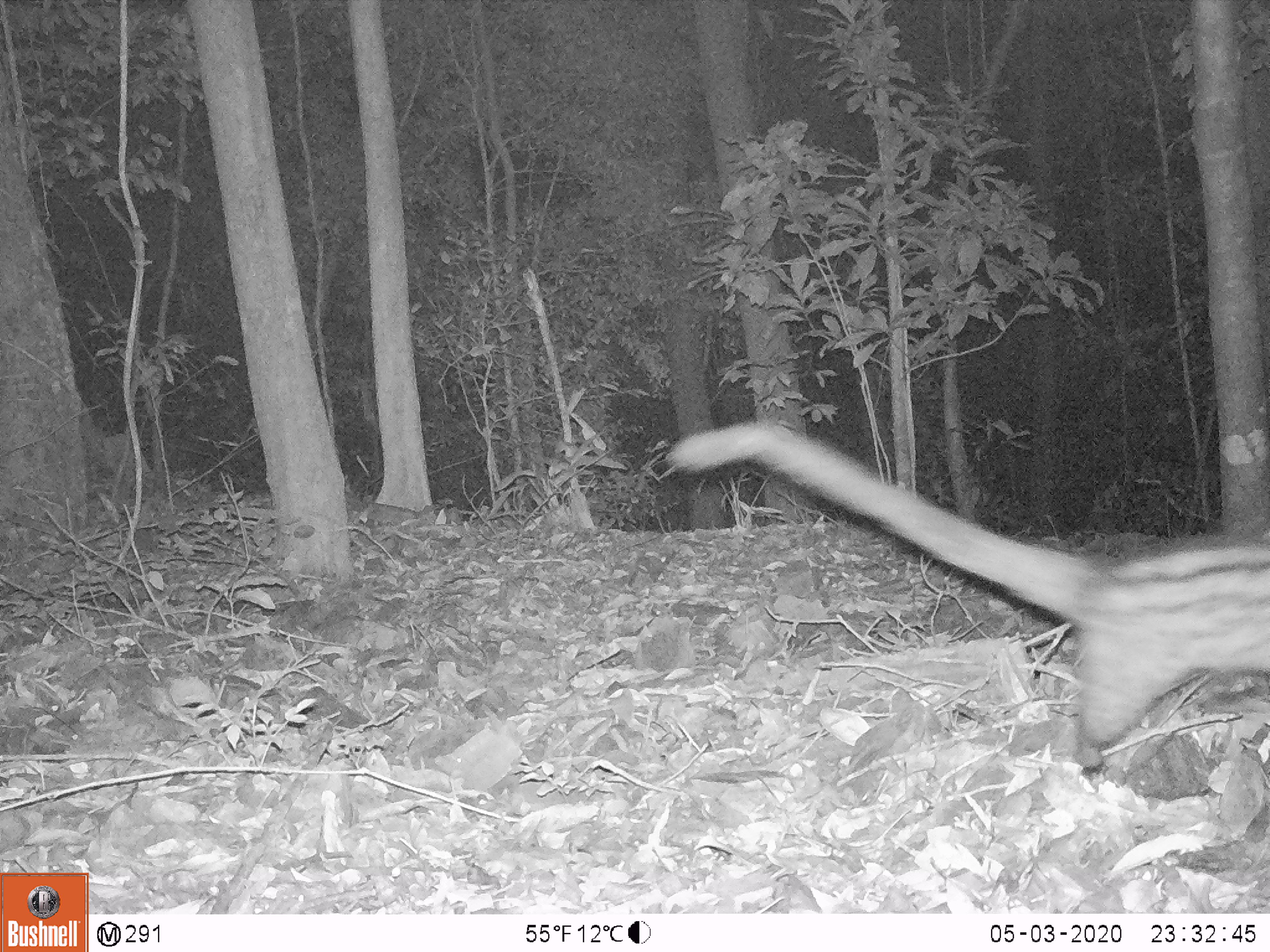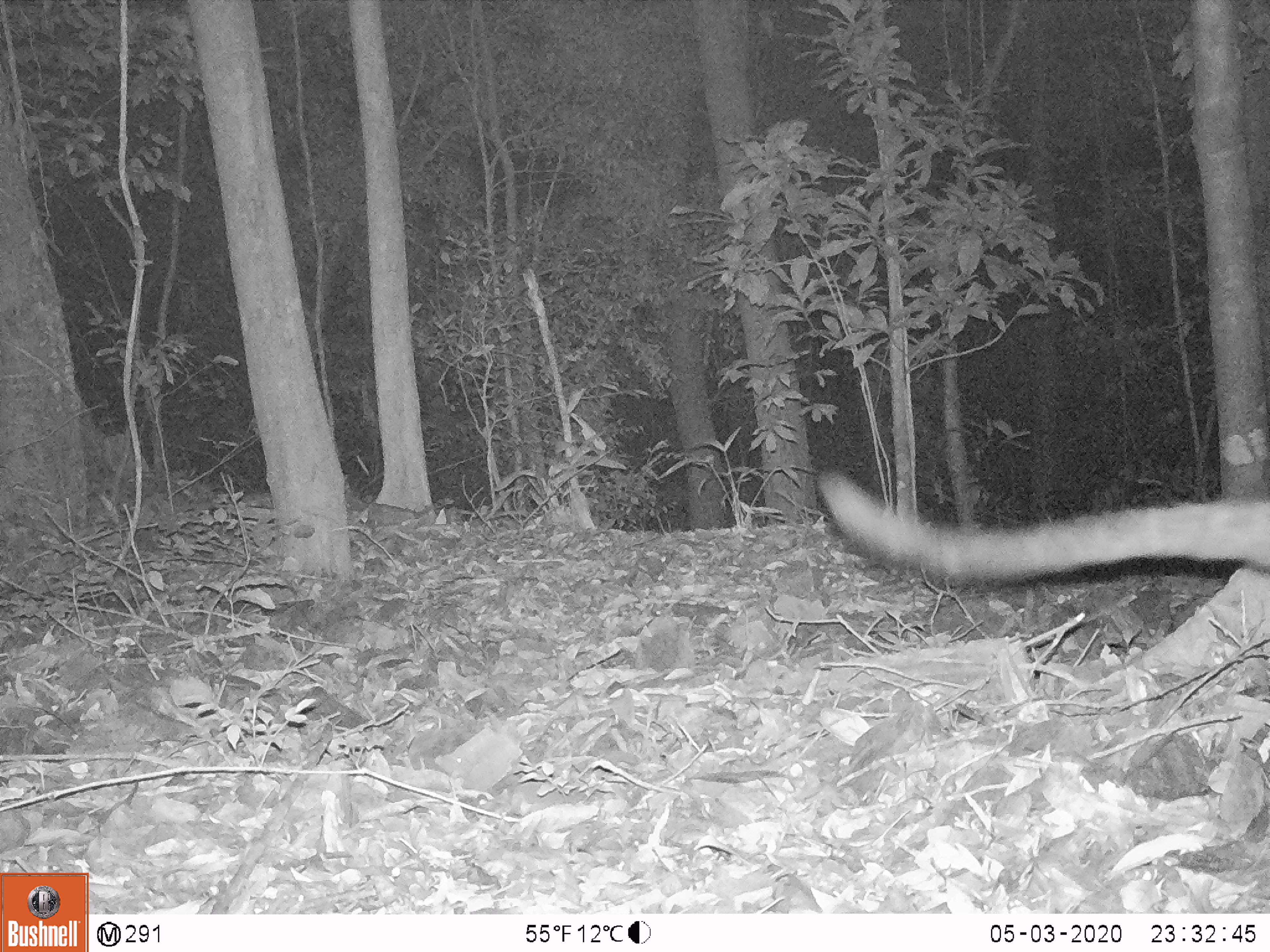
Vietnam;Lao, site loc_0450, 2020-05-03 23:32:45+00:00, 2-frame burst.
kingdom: Animalia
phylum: Chordata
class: Mammalia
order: Carnivora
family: Viverridae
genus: Paradoxurus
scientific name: Paradoxurus hermaphroditus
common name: common palm civet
Common palm civet (Paradoxurus hermaphroditus). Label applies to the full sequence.